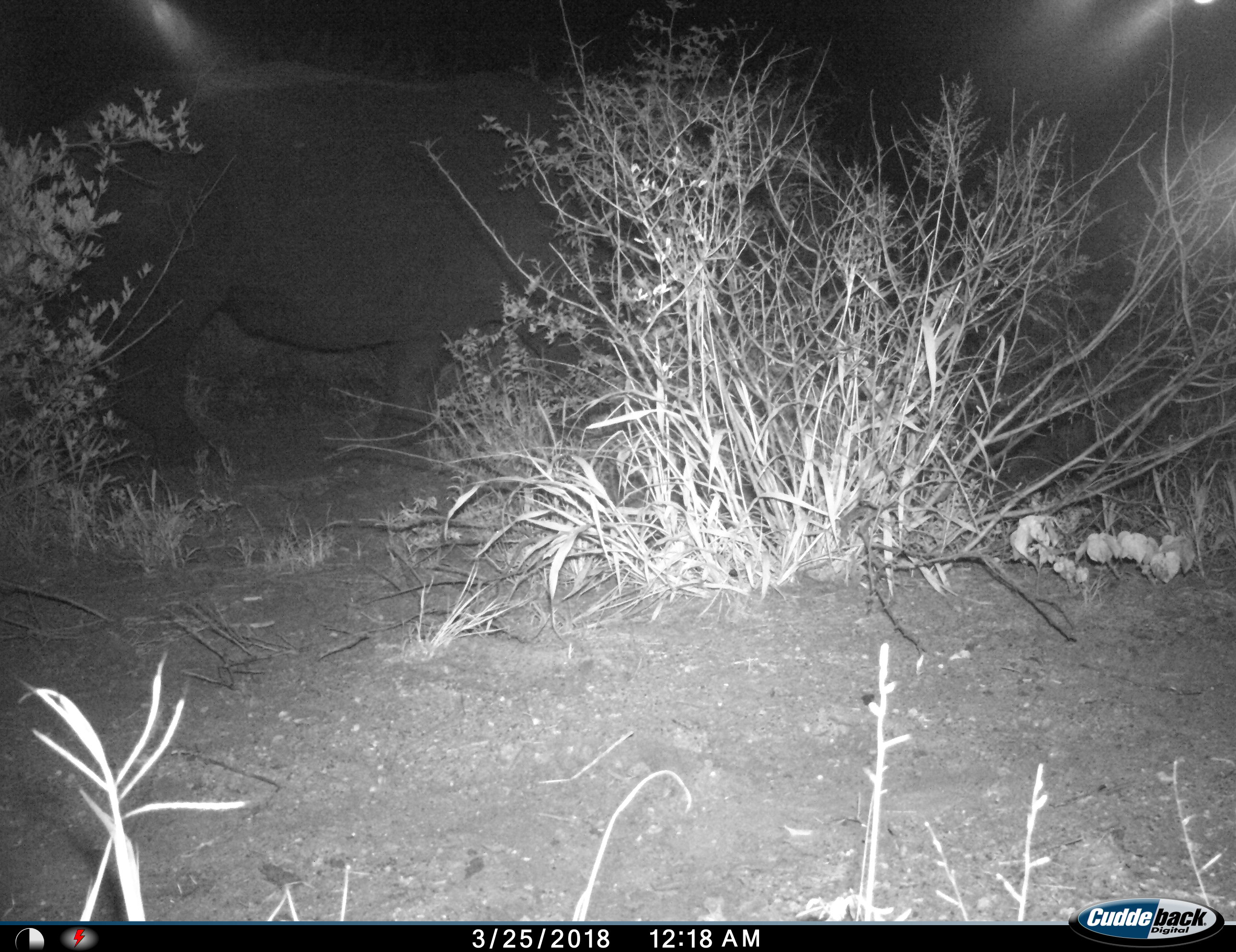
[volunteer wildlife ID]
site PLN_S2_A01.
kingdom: Animalia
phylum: Chordata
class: Mammalia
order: Perissodactyla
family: Rhinocerotidae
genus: Ceratotherium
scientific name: Ceratotherium simum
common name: white rhinoceros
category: rhinoceroswhite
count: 1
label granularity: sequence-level